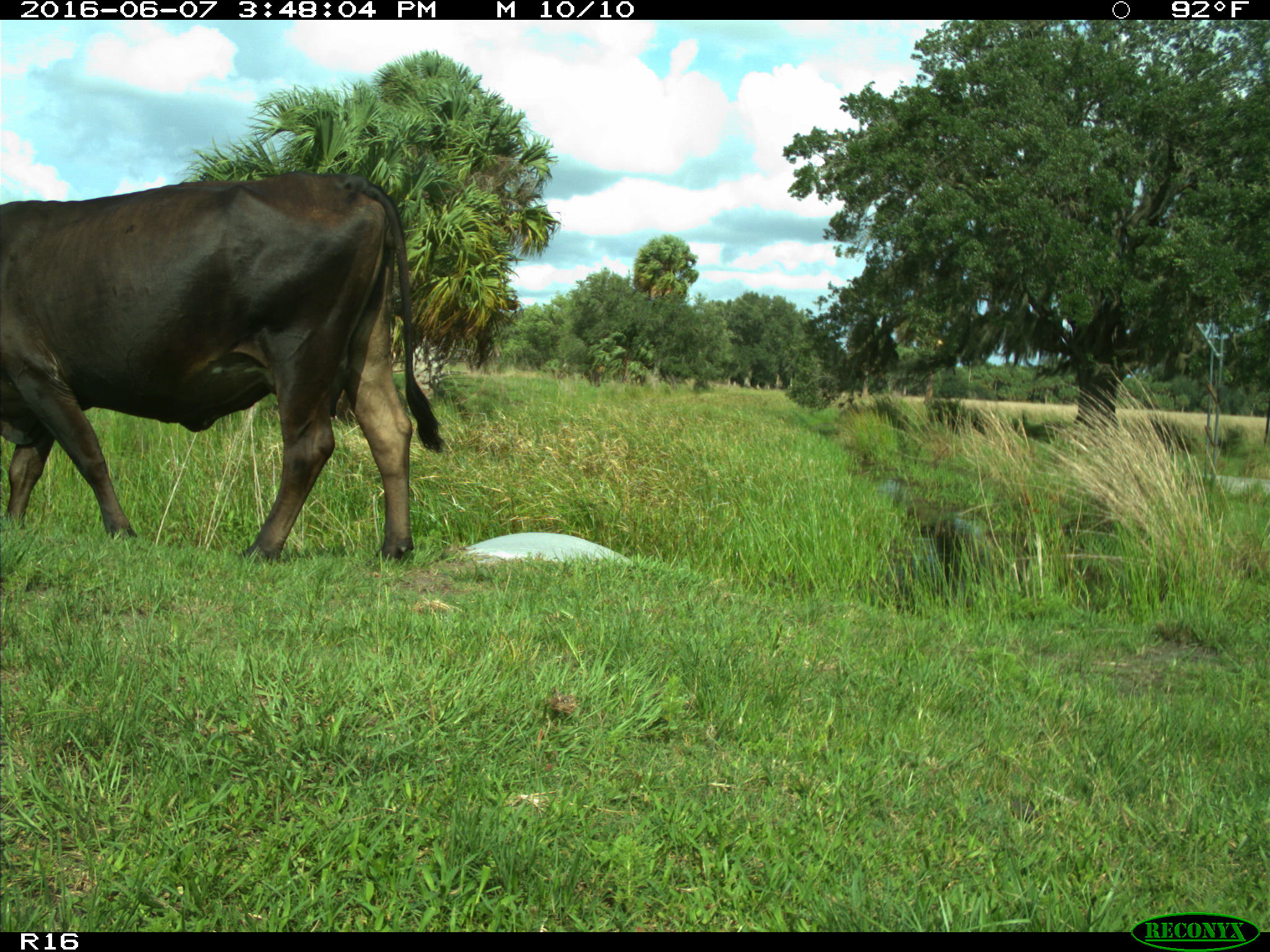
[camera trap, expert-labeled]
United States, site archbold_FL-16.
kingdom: Animalia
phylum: Chordata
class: Mammalia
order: Artiodactyla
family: Bovidae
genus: Bos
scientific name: Bos taurus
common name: domestic cow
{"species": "Bos taurus (domestic cow)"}